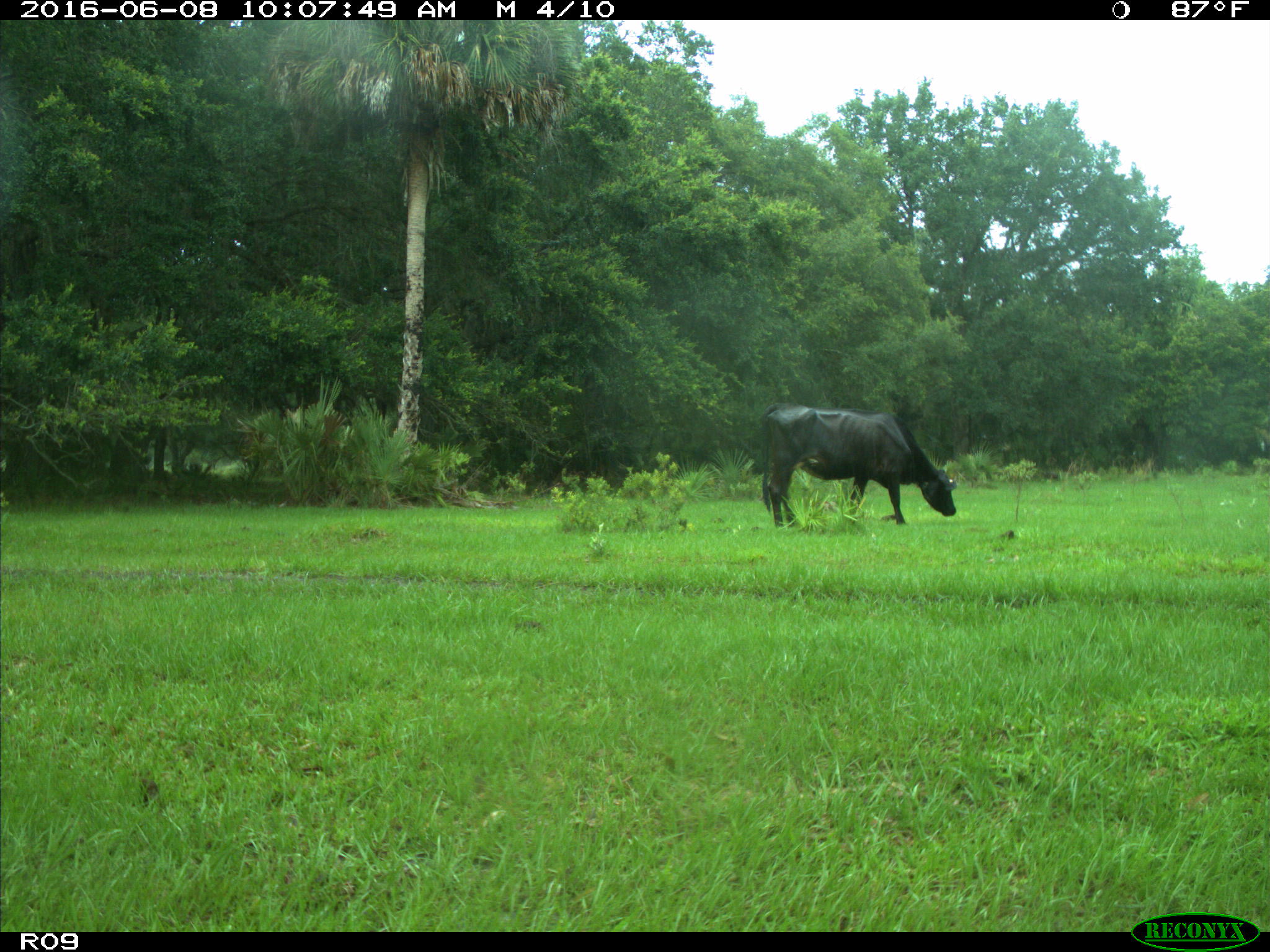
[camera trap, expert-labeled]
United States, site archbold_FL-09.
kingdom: Animalia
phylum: Chordata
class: Mammalia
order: Artiodactyla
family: Bovidae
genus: Bos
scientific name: Bos taurus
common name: domestic cow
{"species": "Bos taurus (domestic cow)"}